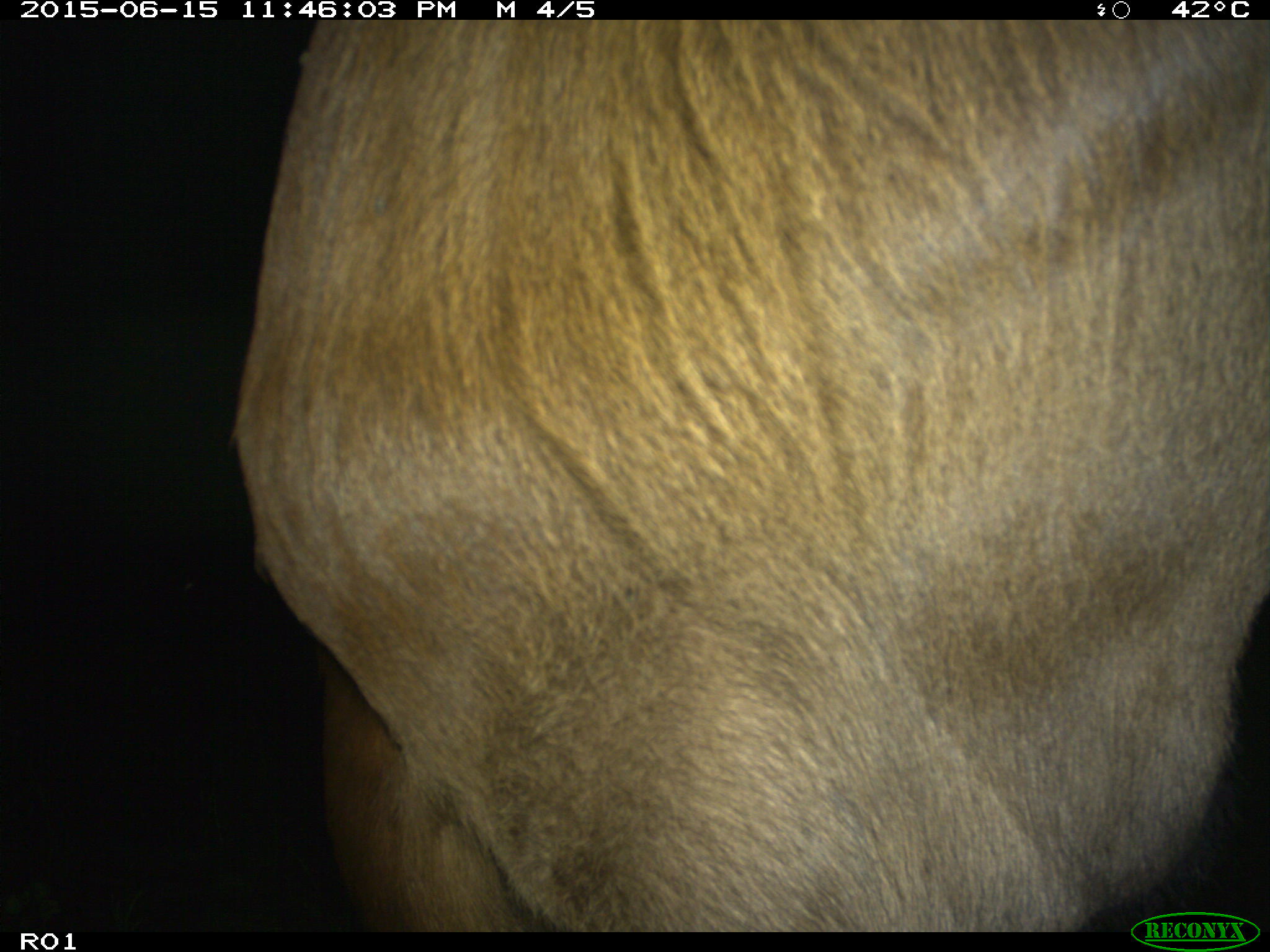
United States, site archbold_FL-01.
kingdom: Animalia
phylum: Chordata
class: Mammalia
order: Artiodactyla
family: Bovidae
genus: Bos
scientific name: Bos taurus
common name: domestic cow